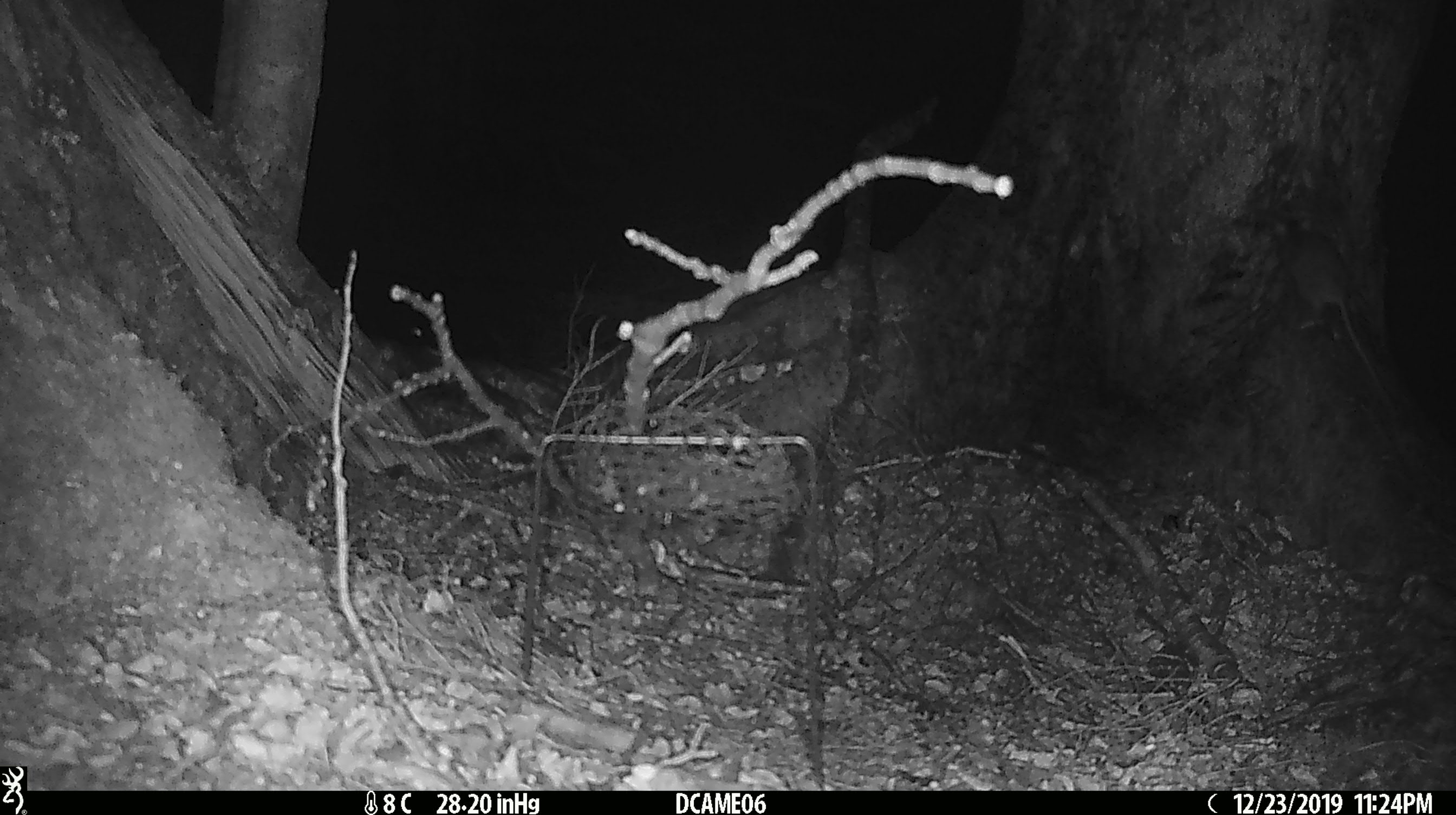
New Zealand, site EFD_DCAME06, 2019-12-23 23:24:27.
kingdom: Animalia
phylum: Chordata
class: Mammalia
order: Rodentia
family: Muridae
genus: Rattus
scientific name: Rattus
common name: rat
Rat (Rattus).